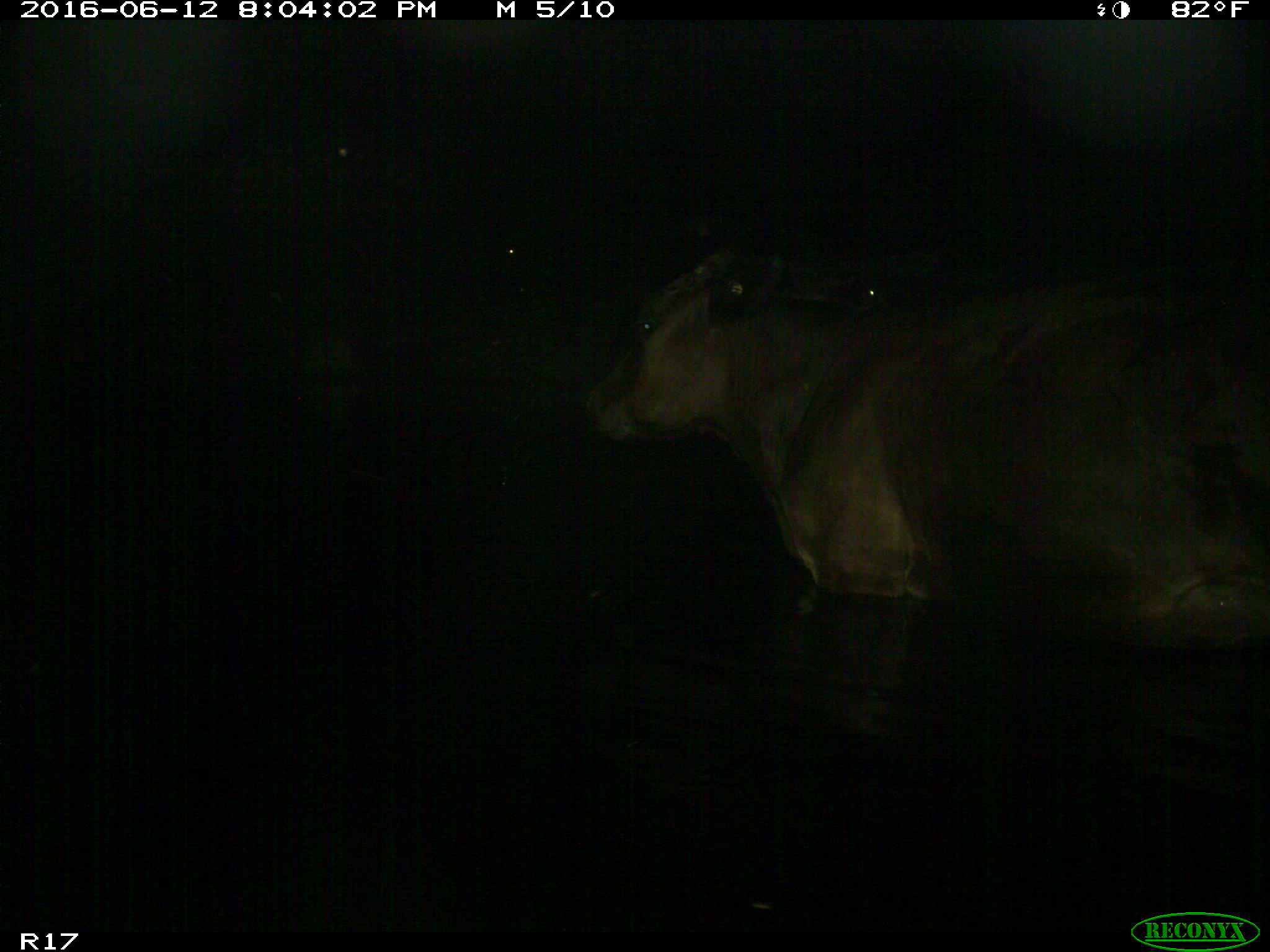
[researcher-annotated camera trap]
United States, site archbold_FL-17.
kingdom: Animalia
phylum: Chordata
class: Mammalia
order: Artiodactyla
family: Bovidae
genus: Bos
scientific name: Bos taurus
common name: domestic cow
Bos taurus (domestic cow).